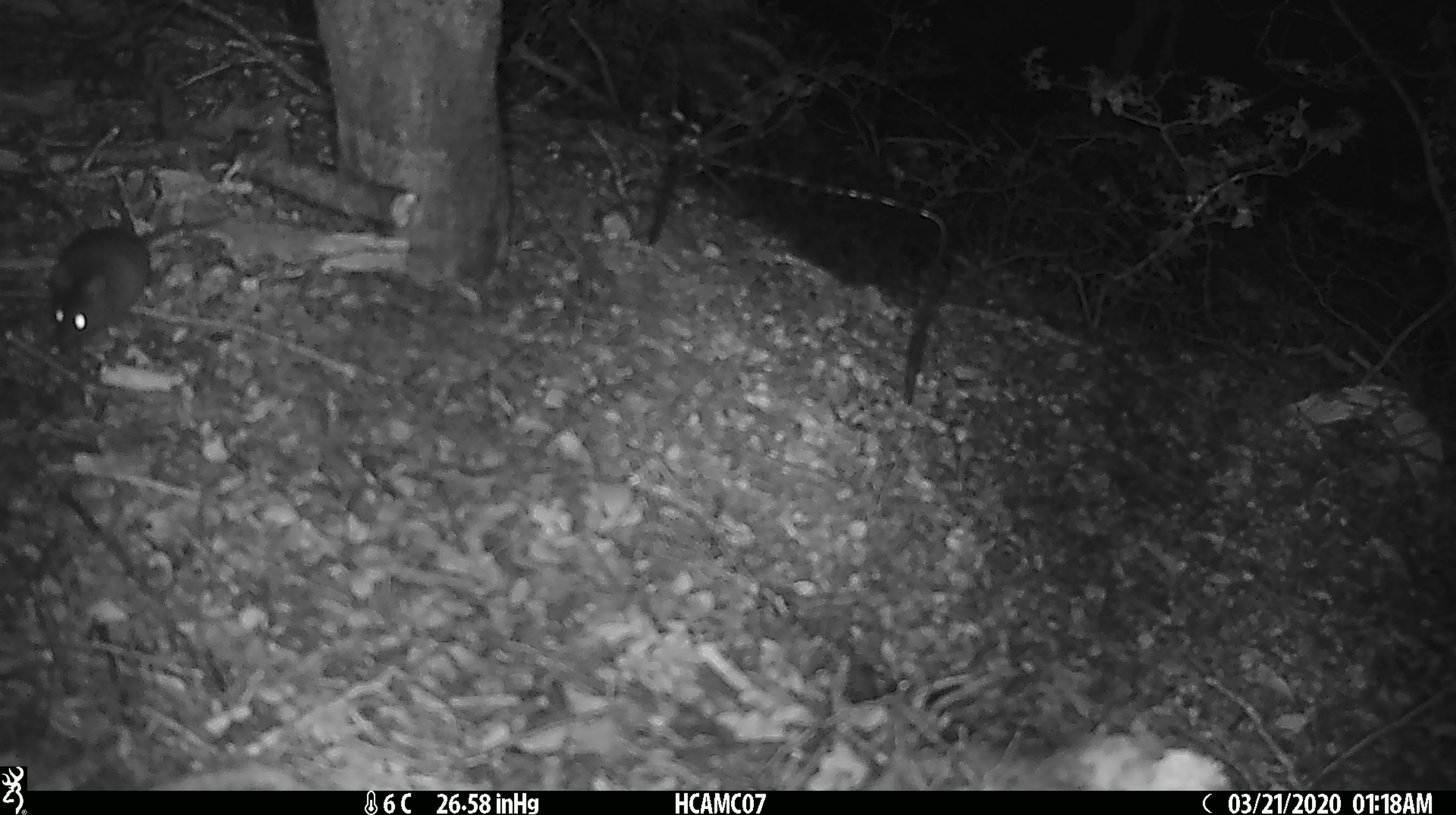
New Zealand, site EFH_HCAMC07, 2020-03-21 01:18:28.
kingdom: Animalia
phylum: Chordata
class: Mammalia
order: Rodentia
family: Muridae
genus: Mus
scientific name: Mus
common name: mouse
Mouse (Mus).